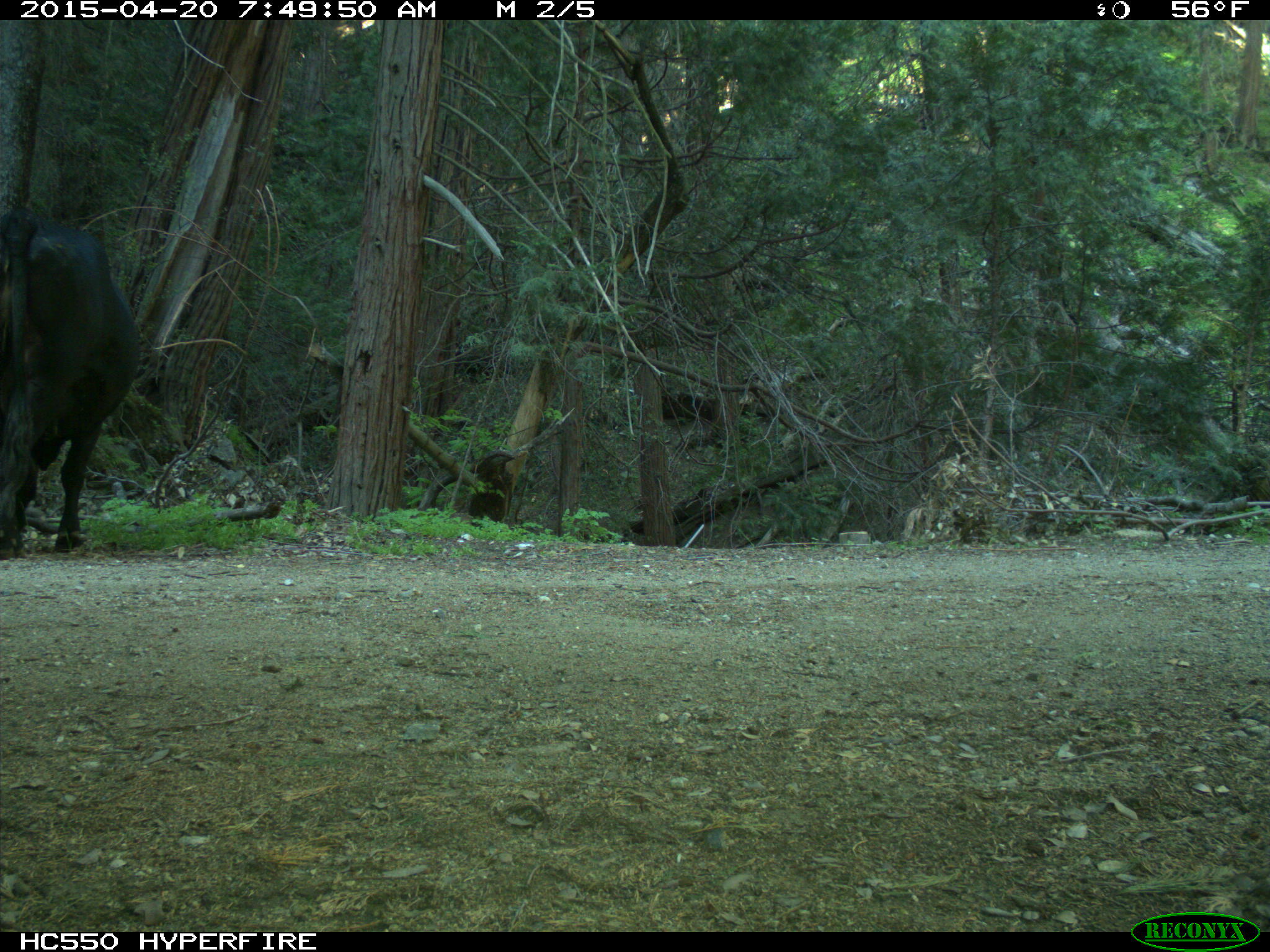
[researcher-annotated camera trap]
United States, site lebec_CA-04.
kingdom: Animalia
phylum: Chordata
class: Mammalia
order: Artiodactyla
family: Bovidae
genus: Bos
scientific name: Bos taurus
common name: domestic cow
Bos taurus (domestic cow).